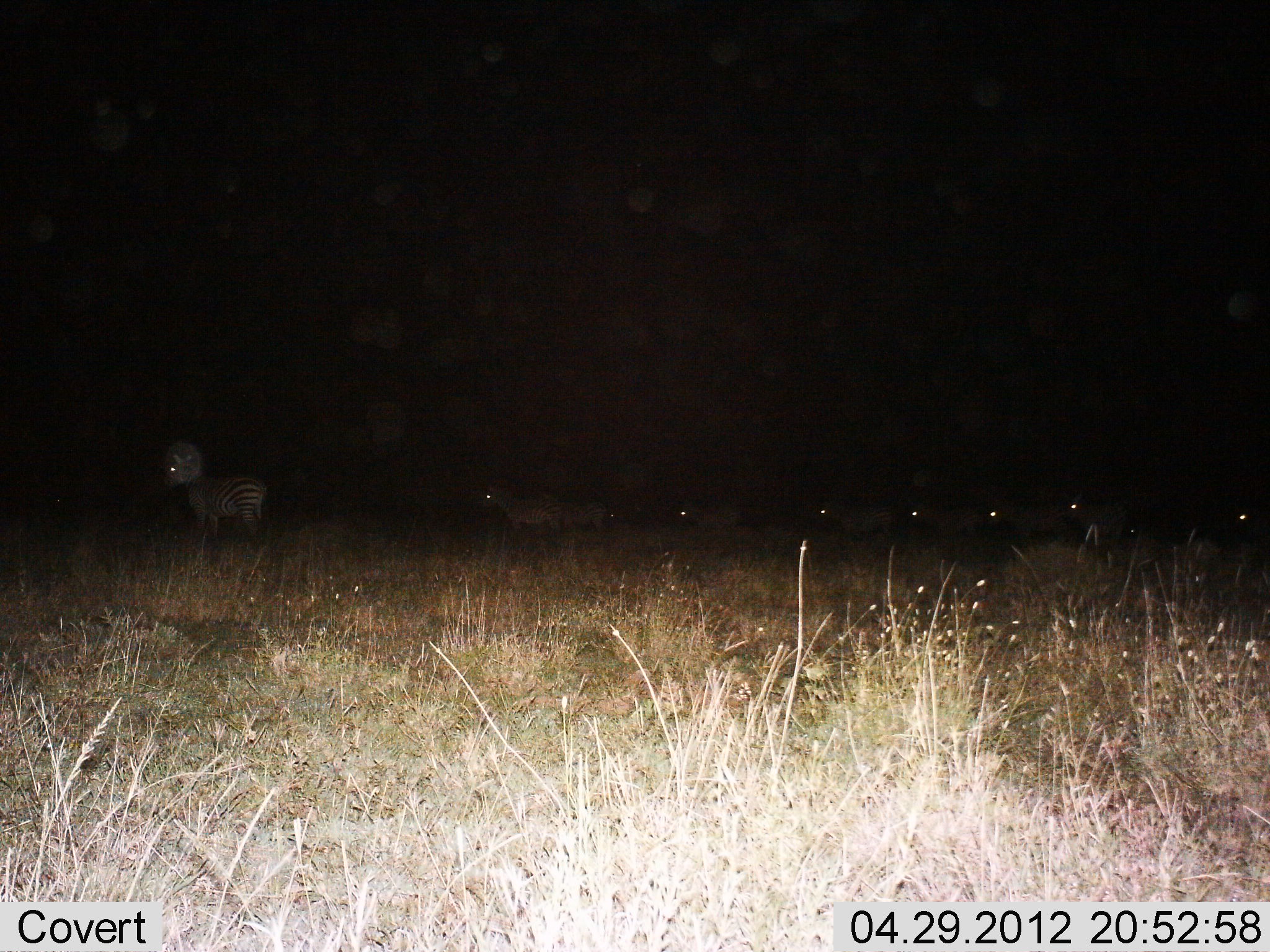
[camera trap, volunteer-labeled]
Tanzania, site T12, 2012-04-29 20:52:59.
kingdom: Animalia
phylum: Chordata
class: Mammalia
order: Perissodactyla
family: Equidae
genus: Equus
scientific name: Equus quagga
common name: plains zebra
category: zebra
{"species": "zebra (plains zebra) (Equus quagga)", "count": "9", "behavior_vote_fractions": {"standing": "75%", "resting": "0%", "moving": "33%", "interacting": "0%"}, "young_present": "0%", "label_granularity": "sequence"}